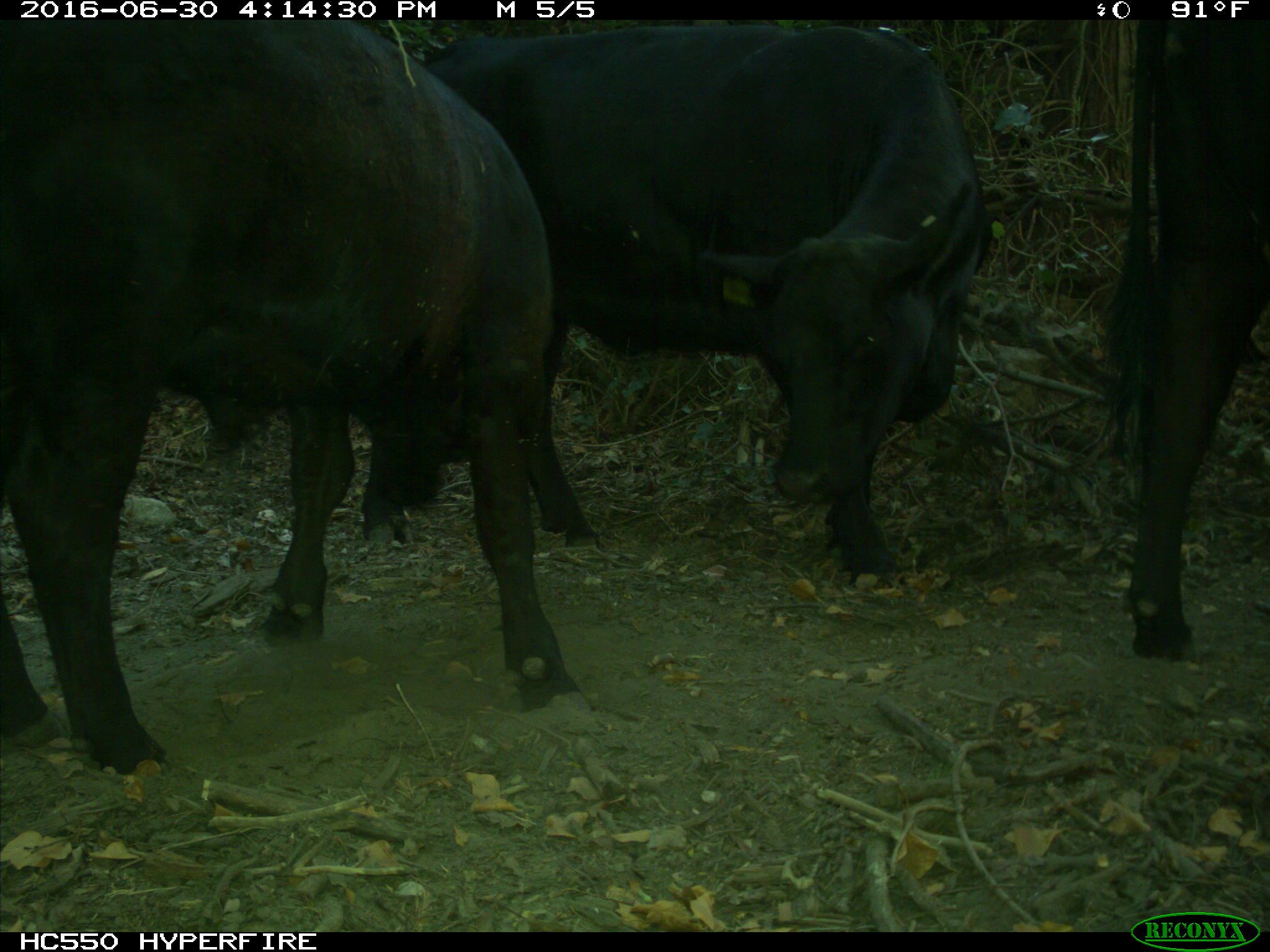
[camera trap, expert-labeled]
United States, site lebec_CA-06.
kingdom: Animalia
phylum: Chordata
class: Mammalia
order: Artiodactyla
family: Bovidae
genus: Bos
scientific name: Bos taurus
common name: domestic cow